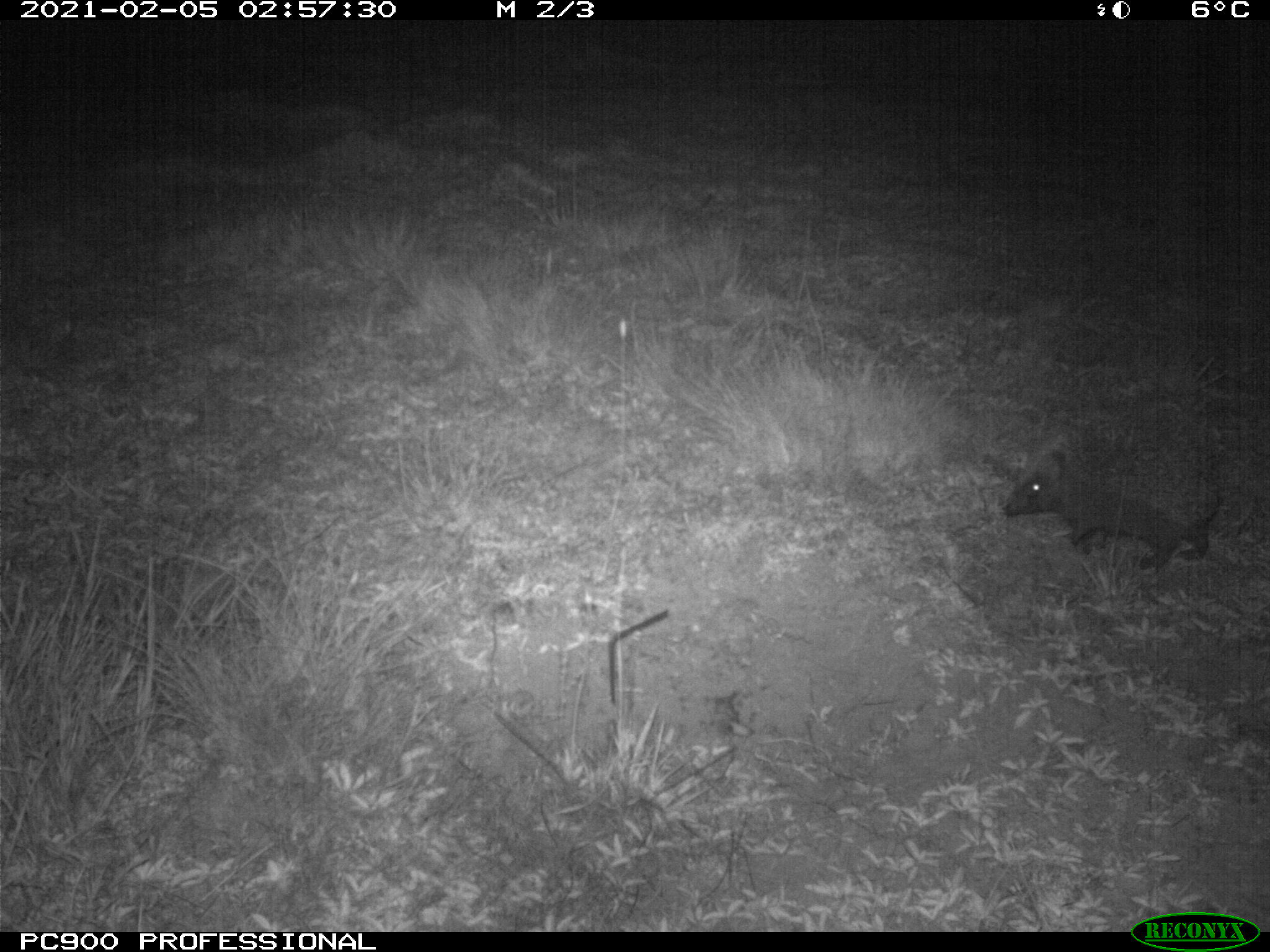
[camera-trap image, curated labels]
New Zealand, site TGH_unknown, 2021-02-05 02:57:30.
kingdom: Animalia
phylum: Chordata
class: Mammalia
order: Eulipotyphla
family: Erinaceidae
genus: Erinaceus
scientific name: Erinaceus europaeus europaeus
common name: european hedgehog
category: hedgehog